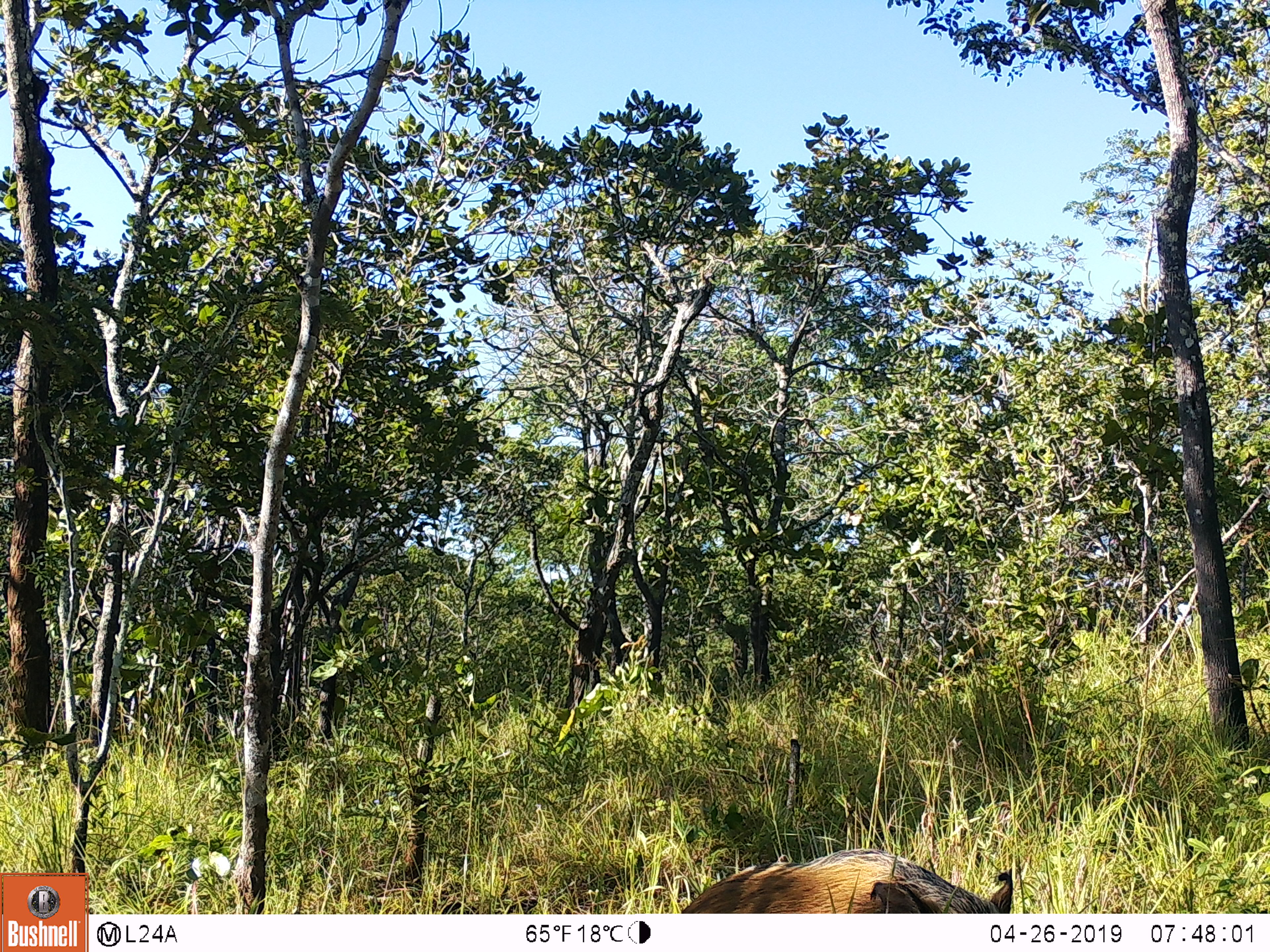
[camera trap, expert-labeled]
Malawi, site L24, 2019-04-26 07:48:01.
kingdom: Animalia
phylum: Chordata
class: Mammalia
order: Artiodactyla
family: Suidae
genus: Potamochoerus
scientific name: Potamochoerus larvatus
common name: bushpig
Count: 1.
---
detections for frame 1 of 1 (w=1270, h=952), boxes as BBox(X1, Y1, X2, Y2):
bushpig: BBox(679, 844, 1018, 913)